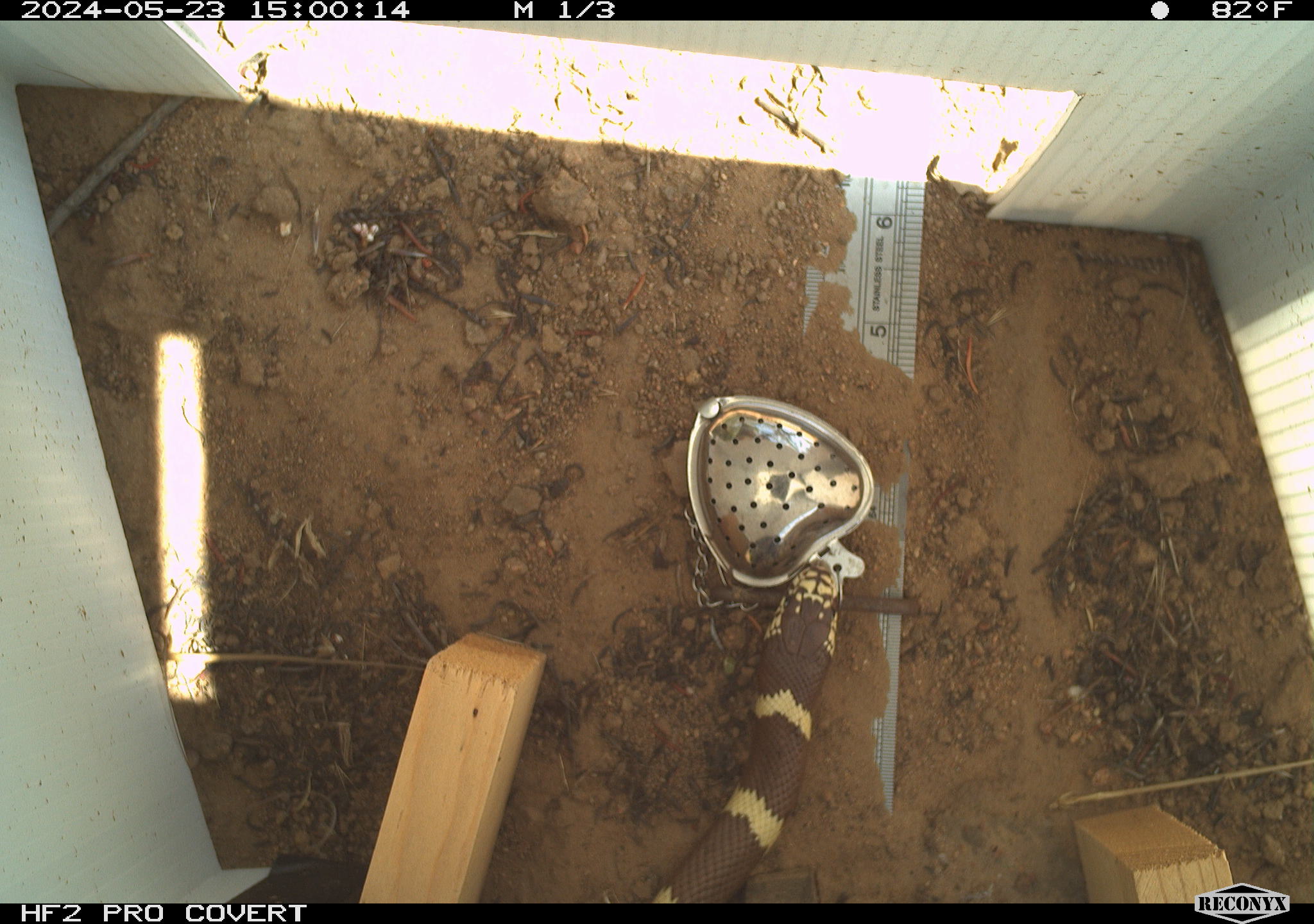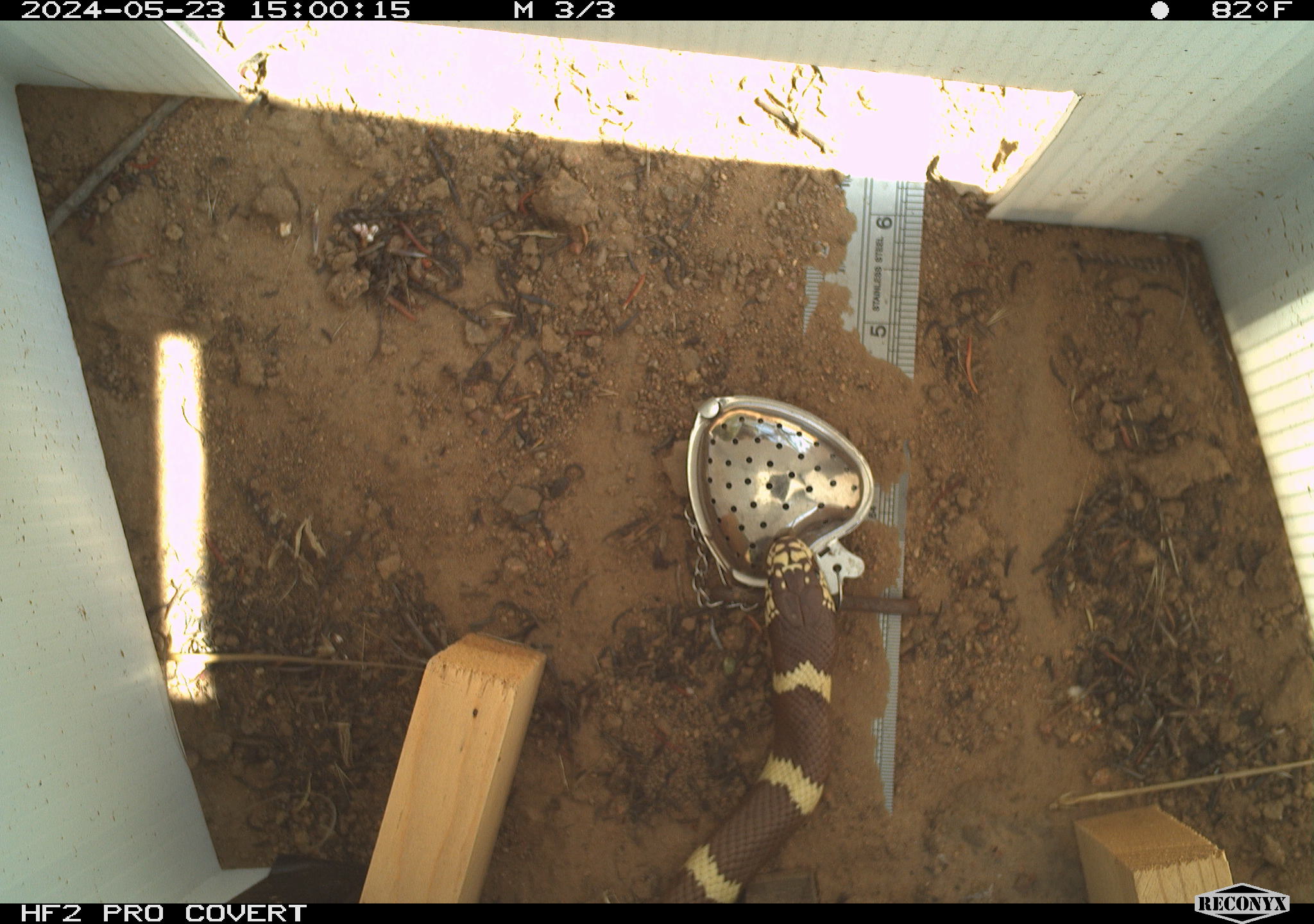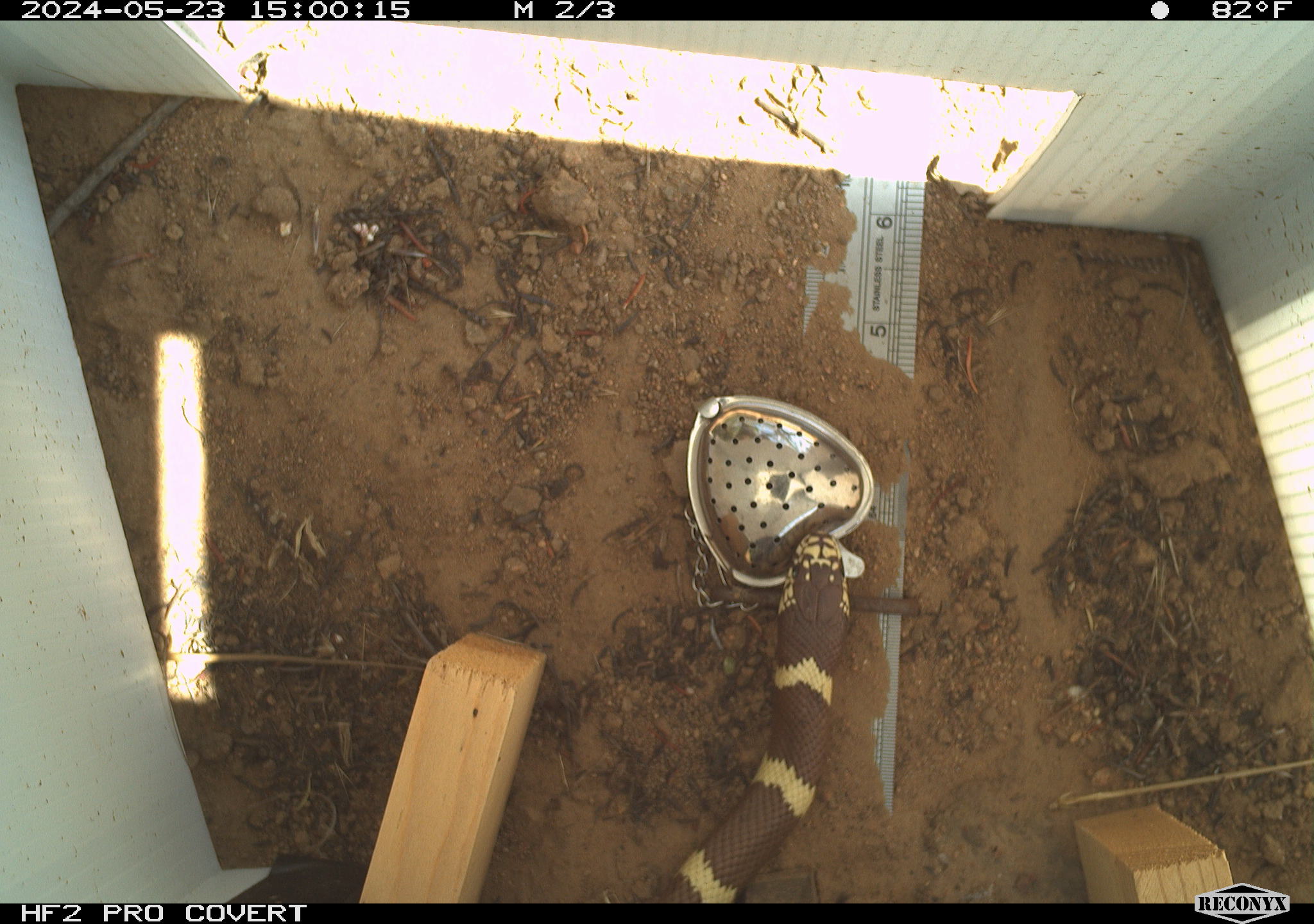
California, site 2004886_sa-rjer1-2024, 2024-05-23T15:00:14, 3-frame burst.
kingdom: Animalia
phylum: Chordata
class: Reptilia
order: Squamata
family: Colubridae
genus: Lampropeltis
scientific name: Lampropeltis californiae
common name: california kingsnake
California kingsnake (Lampropeltis californiae).